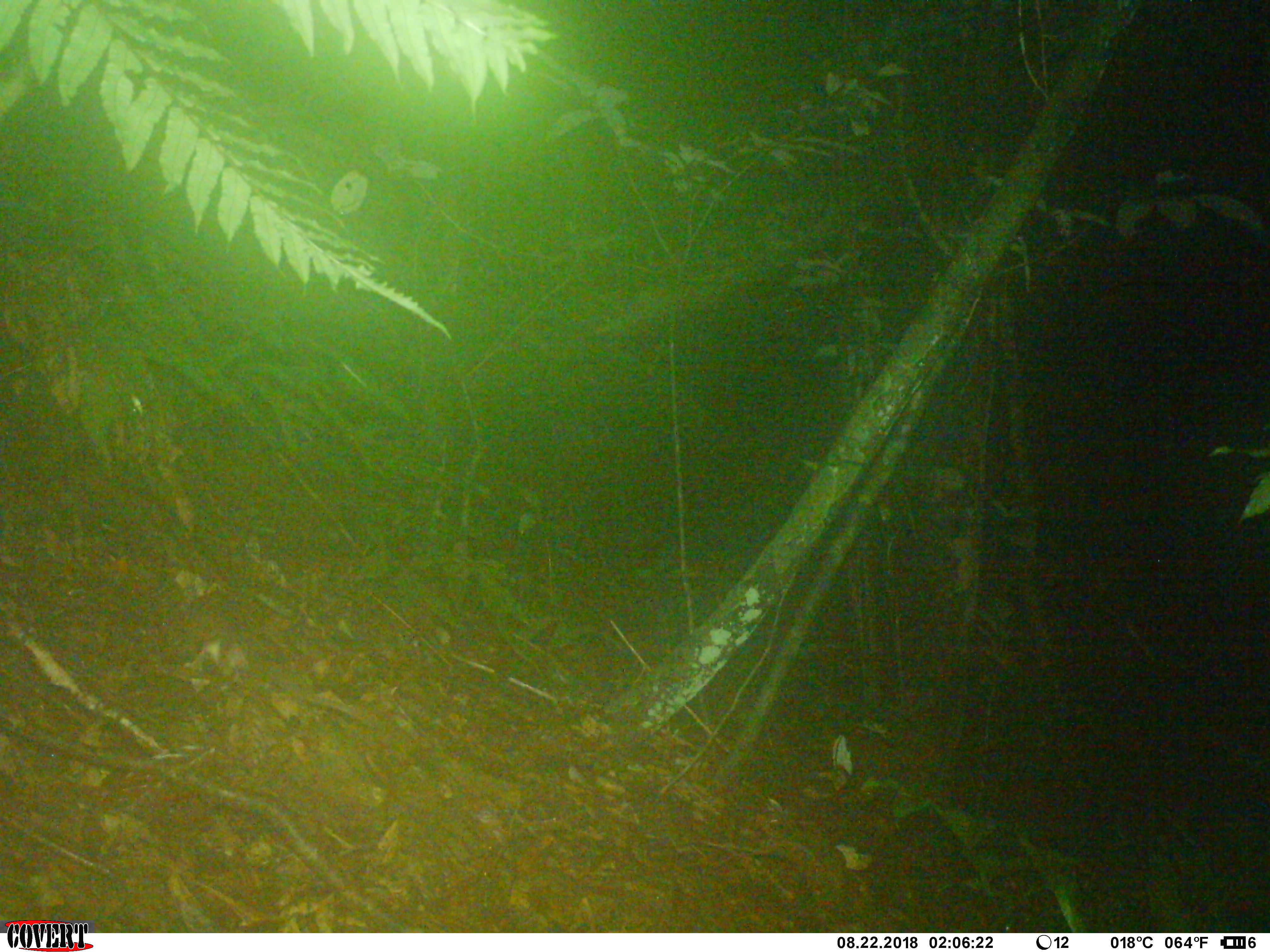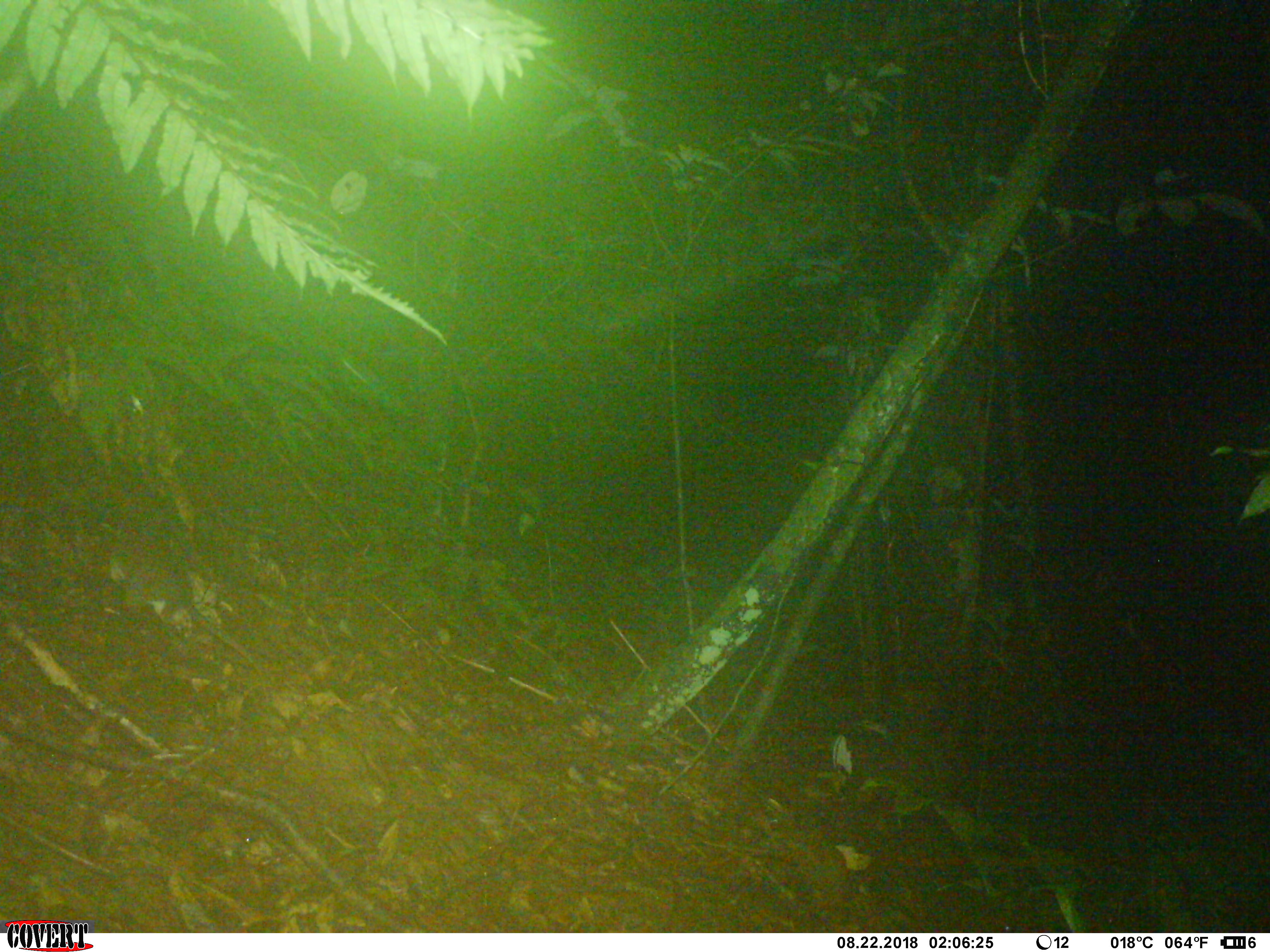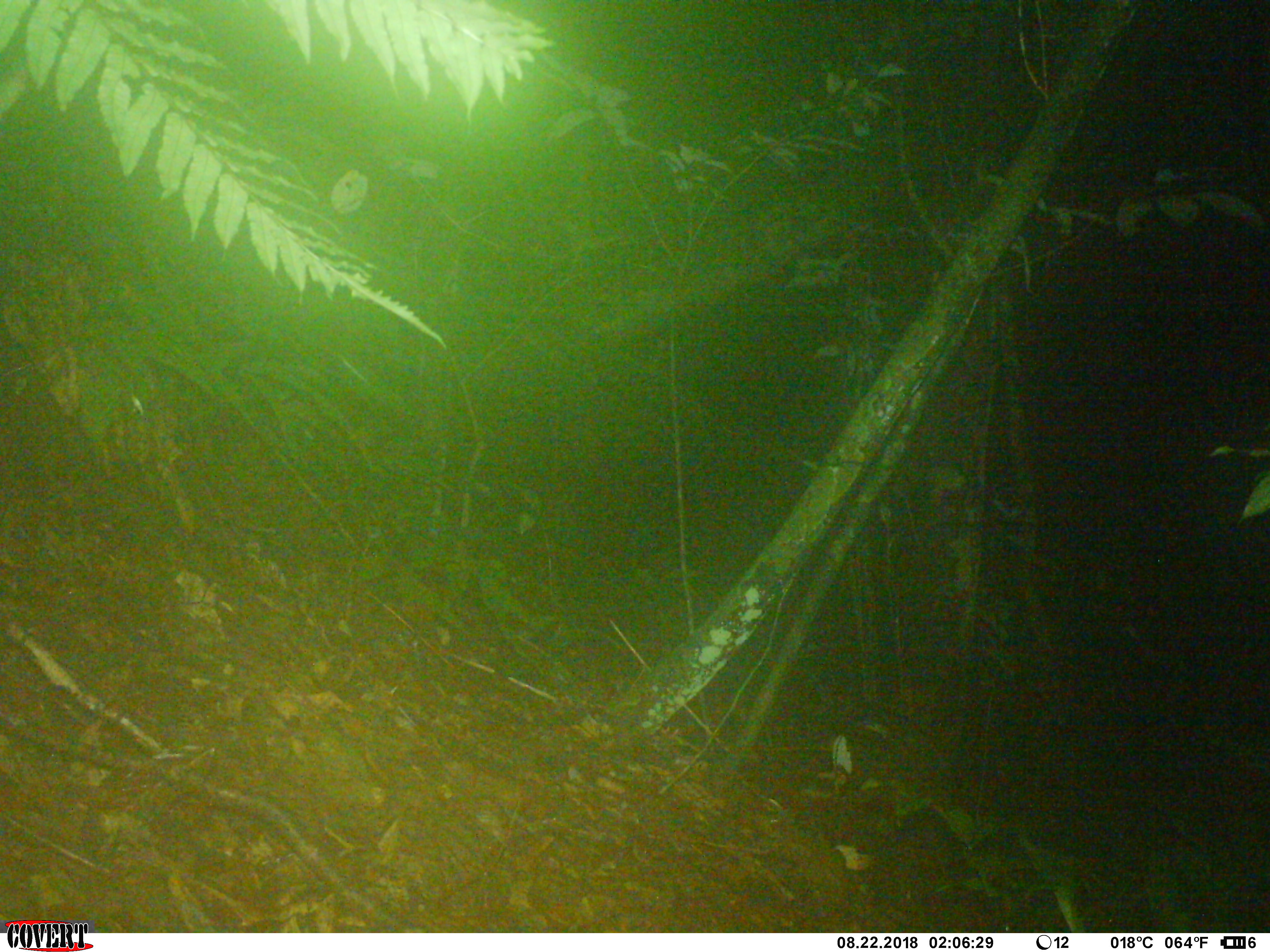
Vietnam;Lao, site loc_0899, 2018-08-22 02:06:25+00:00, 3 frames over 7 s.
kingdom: Animalia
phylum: Chordata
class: Mammalia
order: Rodentia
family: Muridae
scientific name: Muridae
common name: old-world mice and rats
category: unidentified murid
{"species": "unidentified murid (old-world mice and rats) (Muridae)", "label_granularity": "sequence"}